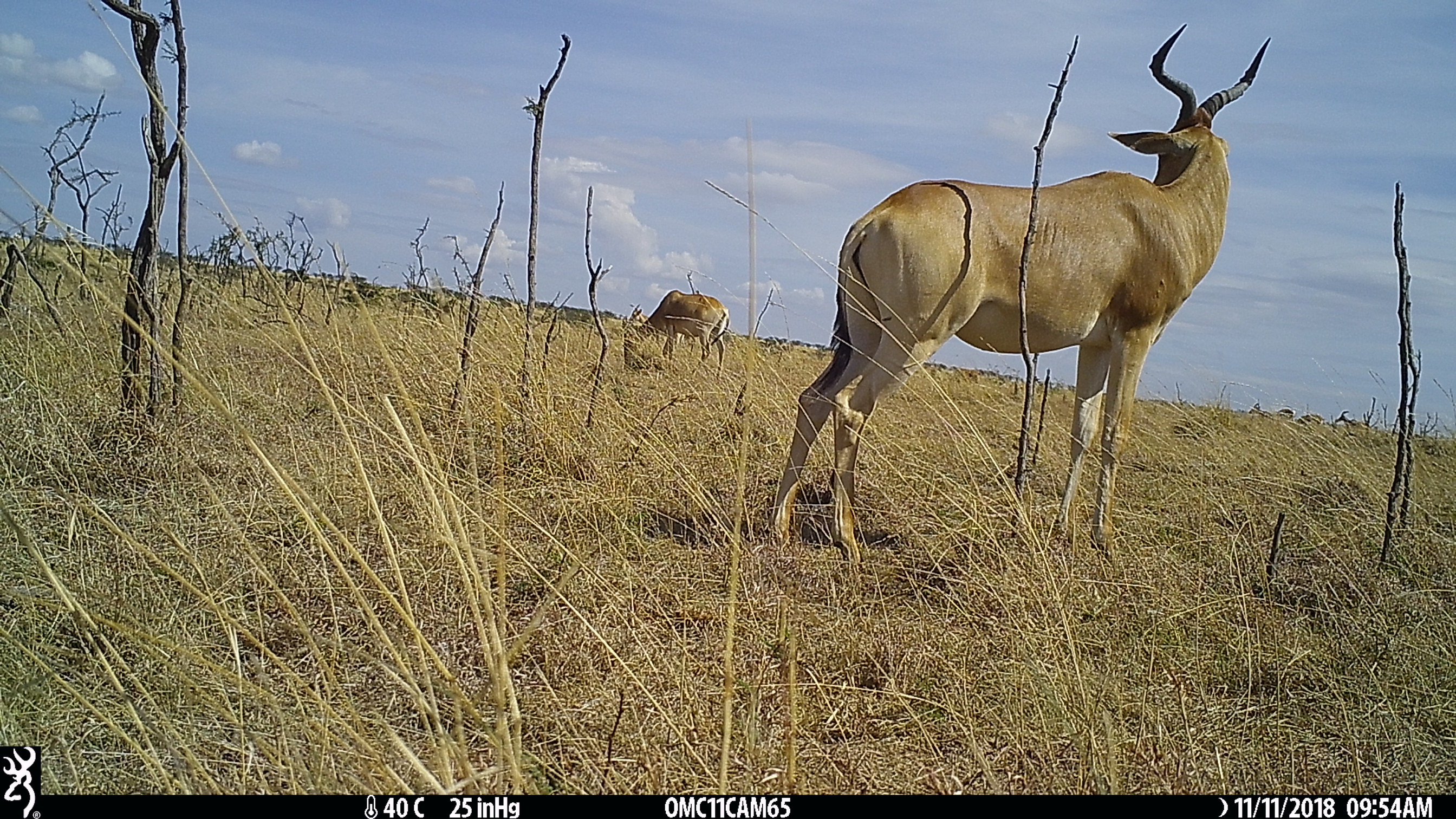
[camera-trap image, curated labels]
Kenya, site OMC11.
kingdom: Animalia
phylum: Chordata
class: Mammalia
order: Artiodactyla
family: Bovidae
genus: Alcelaphus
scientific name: Alcelaphus buselaphus cokii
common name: coke's hartebeest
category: hartebeest cokes